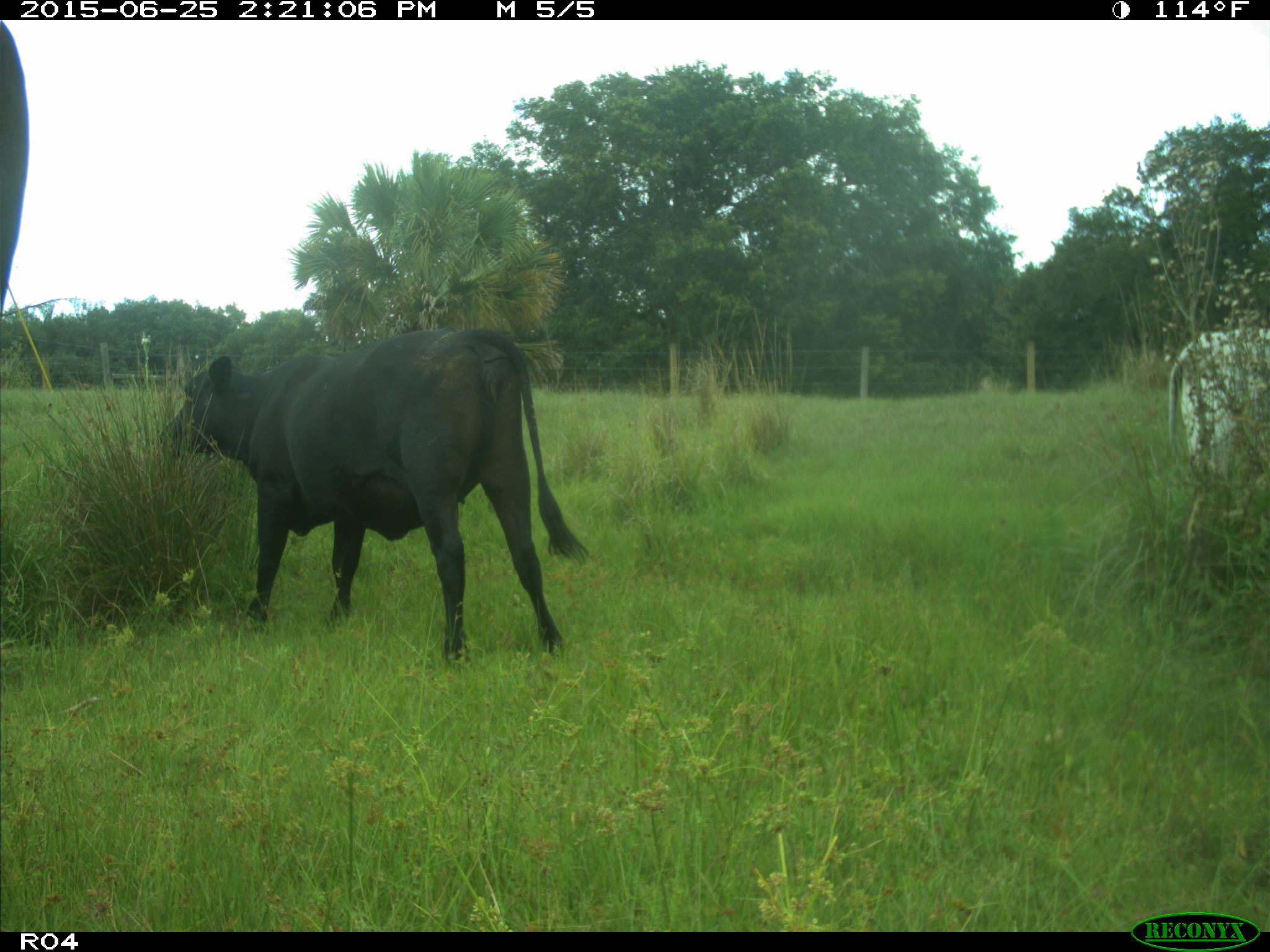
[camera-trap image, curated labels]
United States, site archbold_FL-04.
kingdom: Animalia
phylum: Chordata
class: Mammalia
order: Artiodactyla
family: Bovidae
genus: Bos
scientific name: Bos taurus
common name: domestic cow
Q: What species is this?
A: Bos taurus (domestic cow).